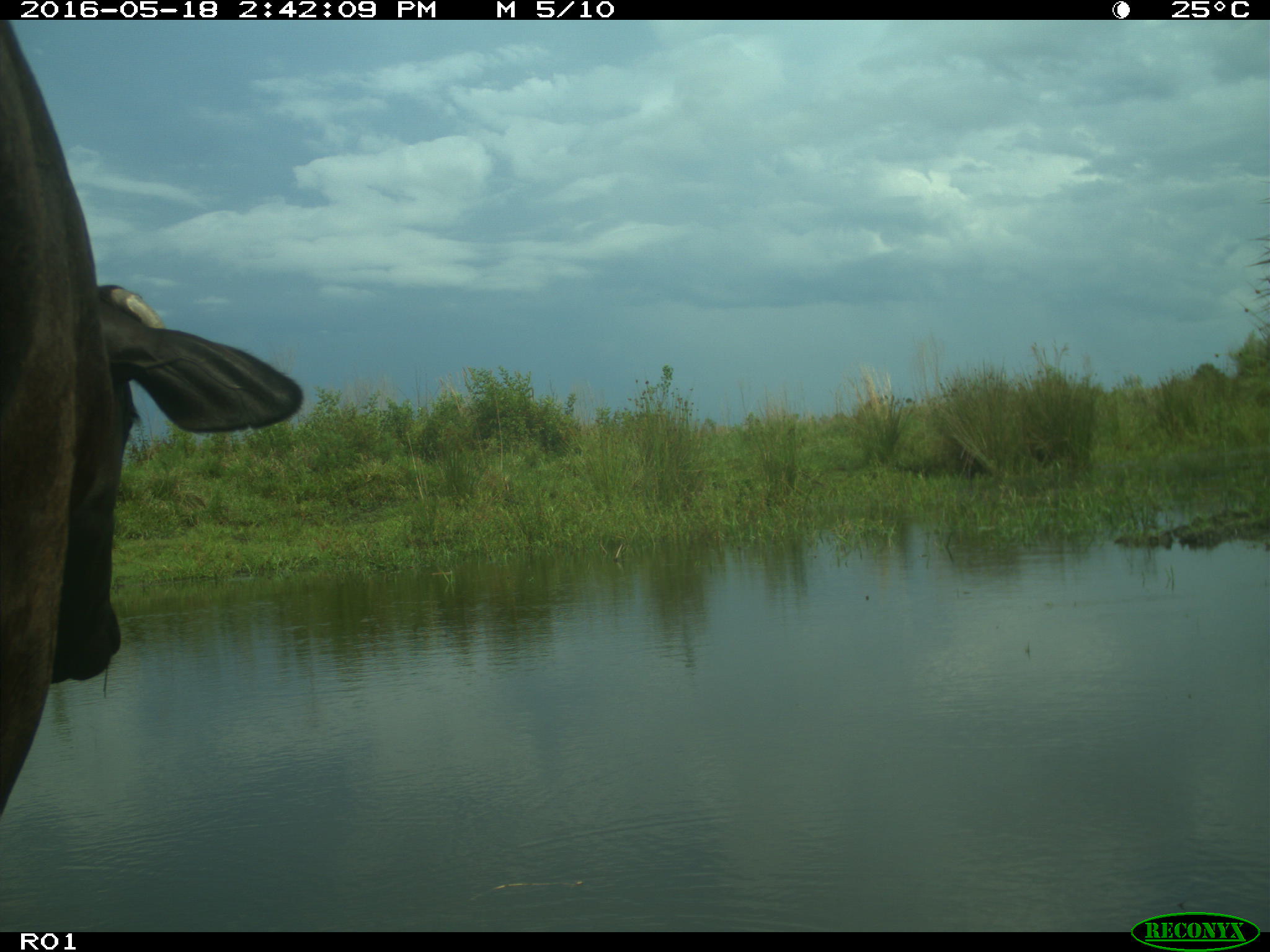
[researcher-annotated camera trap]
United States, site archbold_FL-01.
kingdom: Animalia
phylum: Chordata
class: Mammalia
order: Artiodactyla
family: Bovidae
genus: Bos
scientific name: Bos taurus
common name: domestic cow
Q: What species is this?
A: Bos taurus (domestic cow).